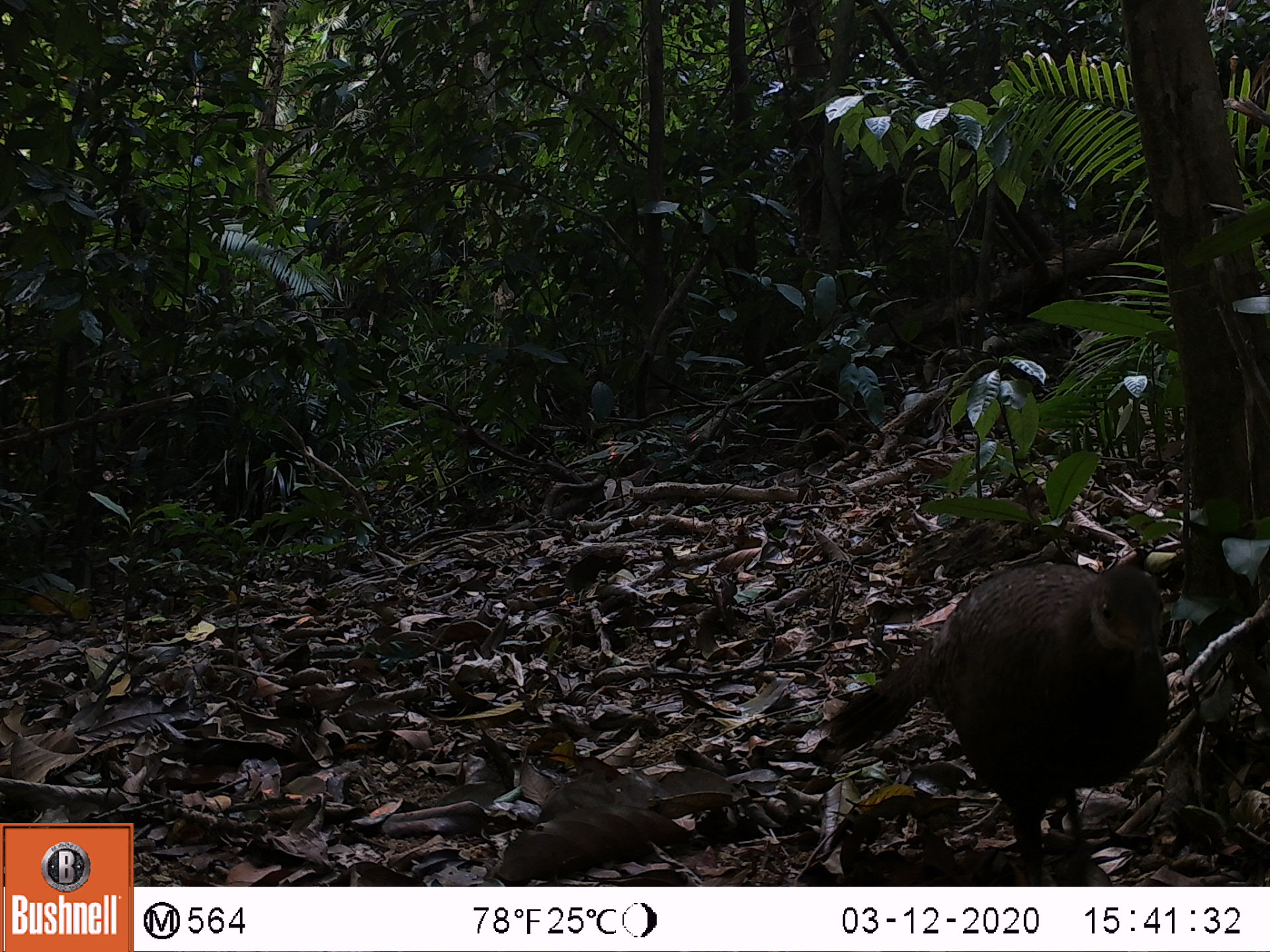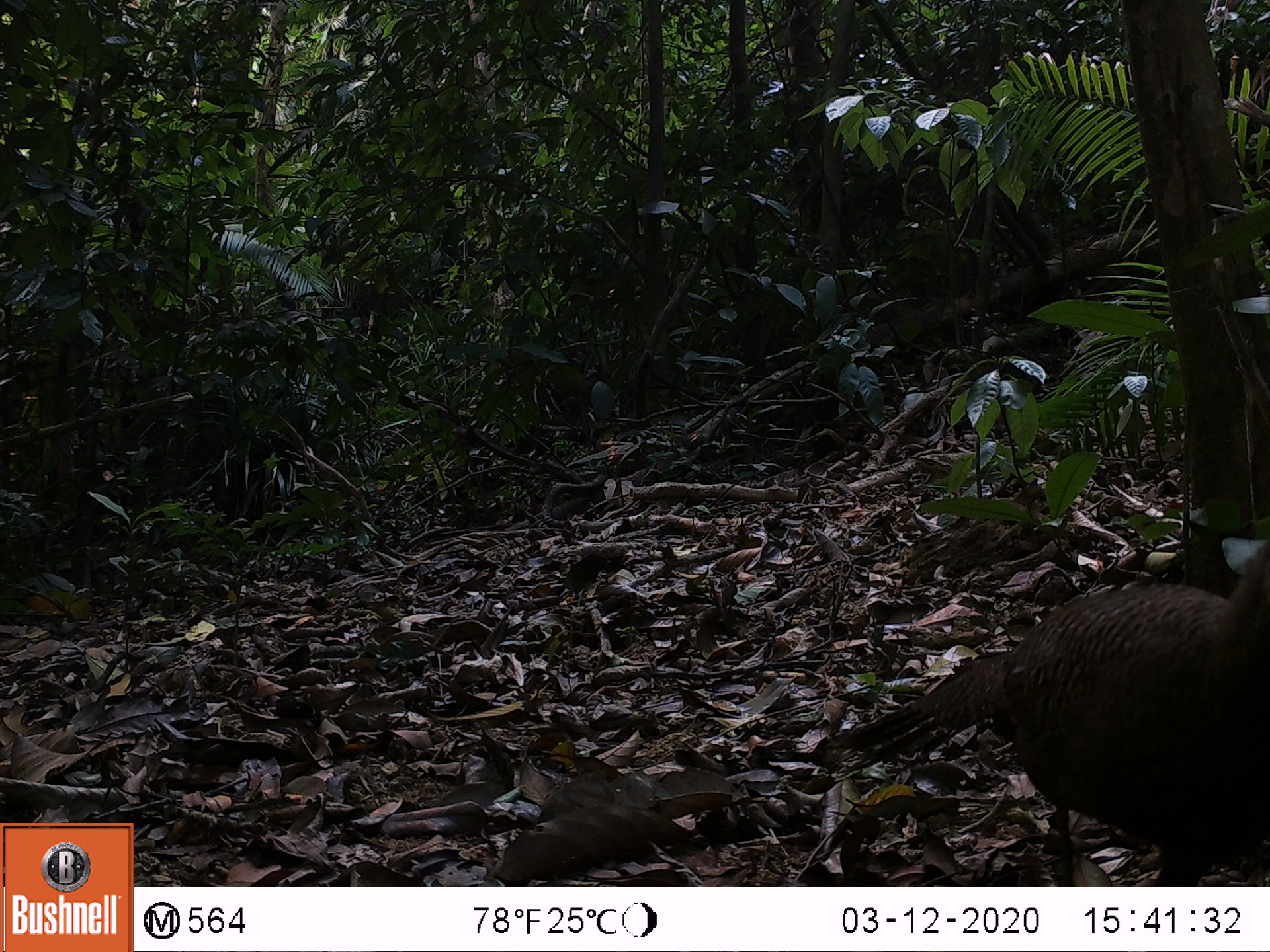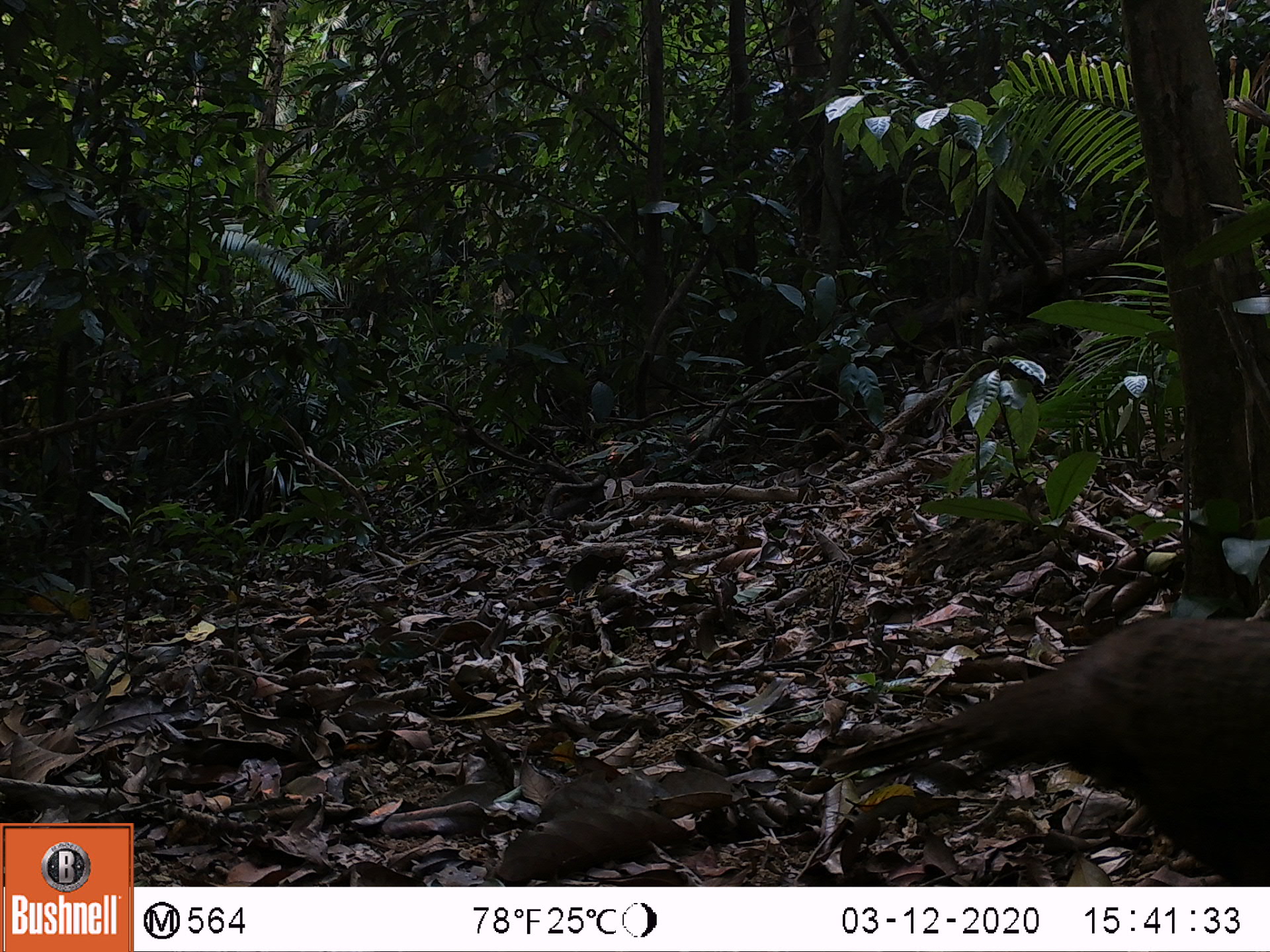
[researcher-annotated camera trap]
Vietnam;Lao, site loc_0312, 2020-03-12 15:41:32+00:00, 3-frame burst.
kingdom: Animalia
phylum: Chordata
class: Aves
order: Galliformes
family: Phasianidae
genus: Polyplectron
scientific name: Polyplectron bicalcaratum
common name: gray peacock-pheasant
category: grey peacock pheasant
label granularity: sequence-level